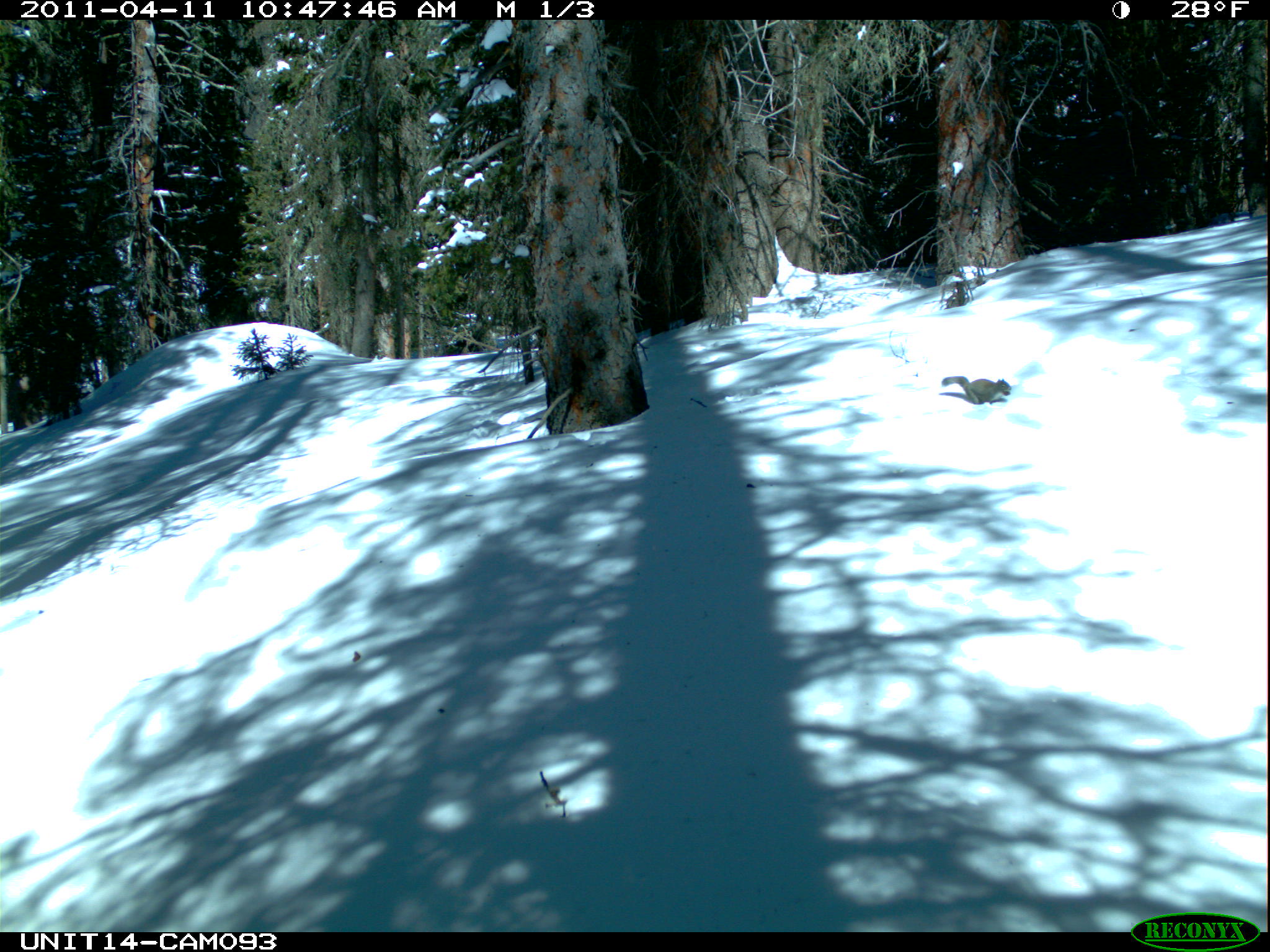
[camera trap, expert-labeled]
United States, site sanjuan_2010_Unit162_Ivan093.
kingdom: Animalia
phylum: Chordata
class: Mammalia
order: Rodentia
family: Sciuridae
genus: Tamiasciurus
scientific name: Tamiasciurus hudsonicus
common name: american red squirrel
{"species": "Tamiasciurus hudsonicus (american red squirrel)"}